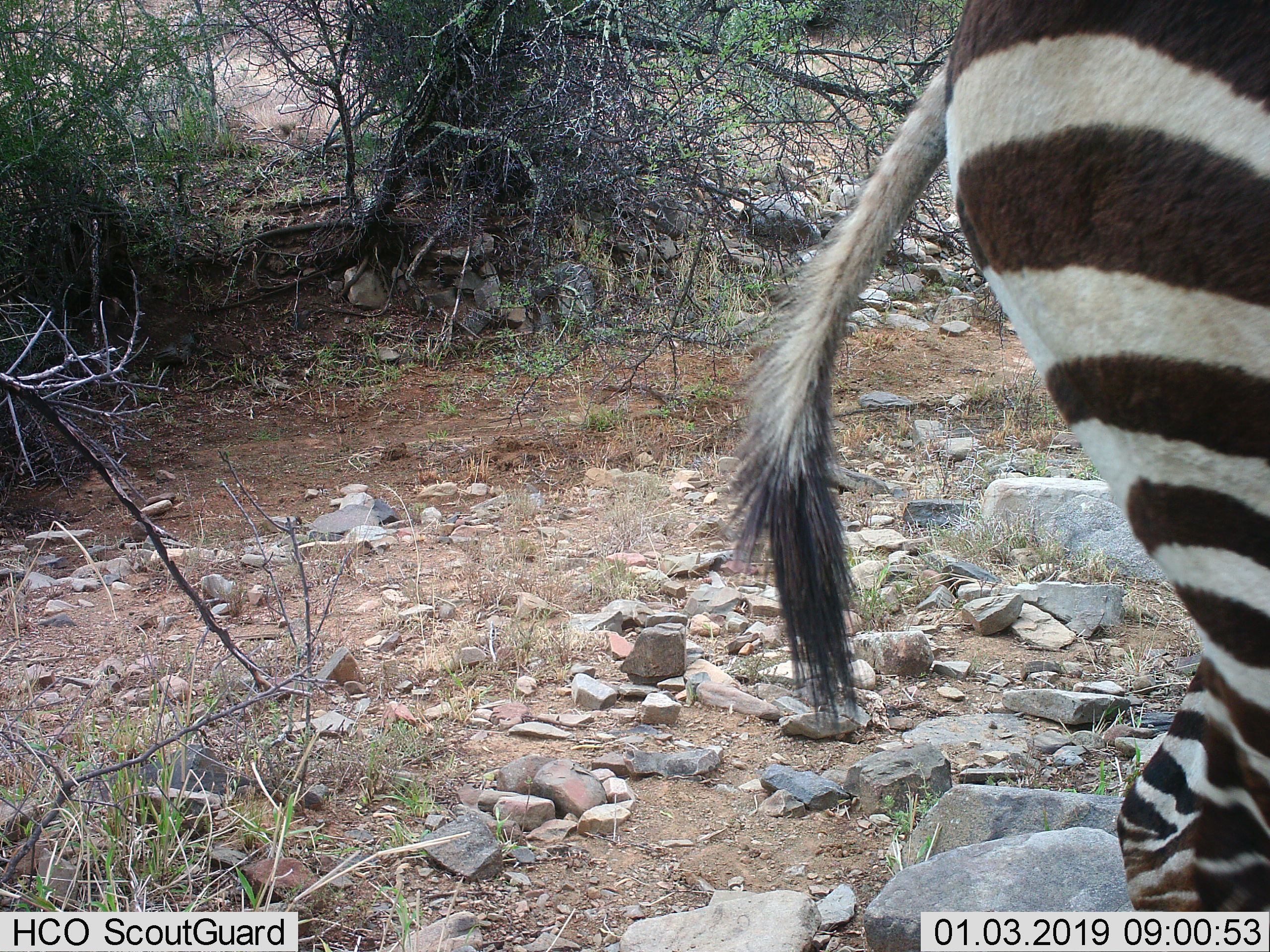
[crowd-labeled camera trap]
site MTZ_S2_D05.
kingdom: Animalia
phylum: Chordata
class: Mammalia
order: Perissodactyla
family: Equidae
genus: Equus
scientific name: Equus zebra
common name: mountain zebra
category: zebramountain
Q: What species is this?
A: Zebramountain (mountain zebra) (Equus zebra).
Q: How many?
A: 1.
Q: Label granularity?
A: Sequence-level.